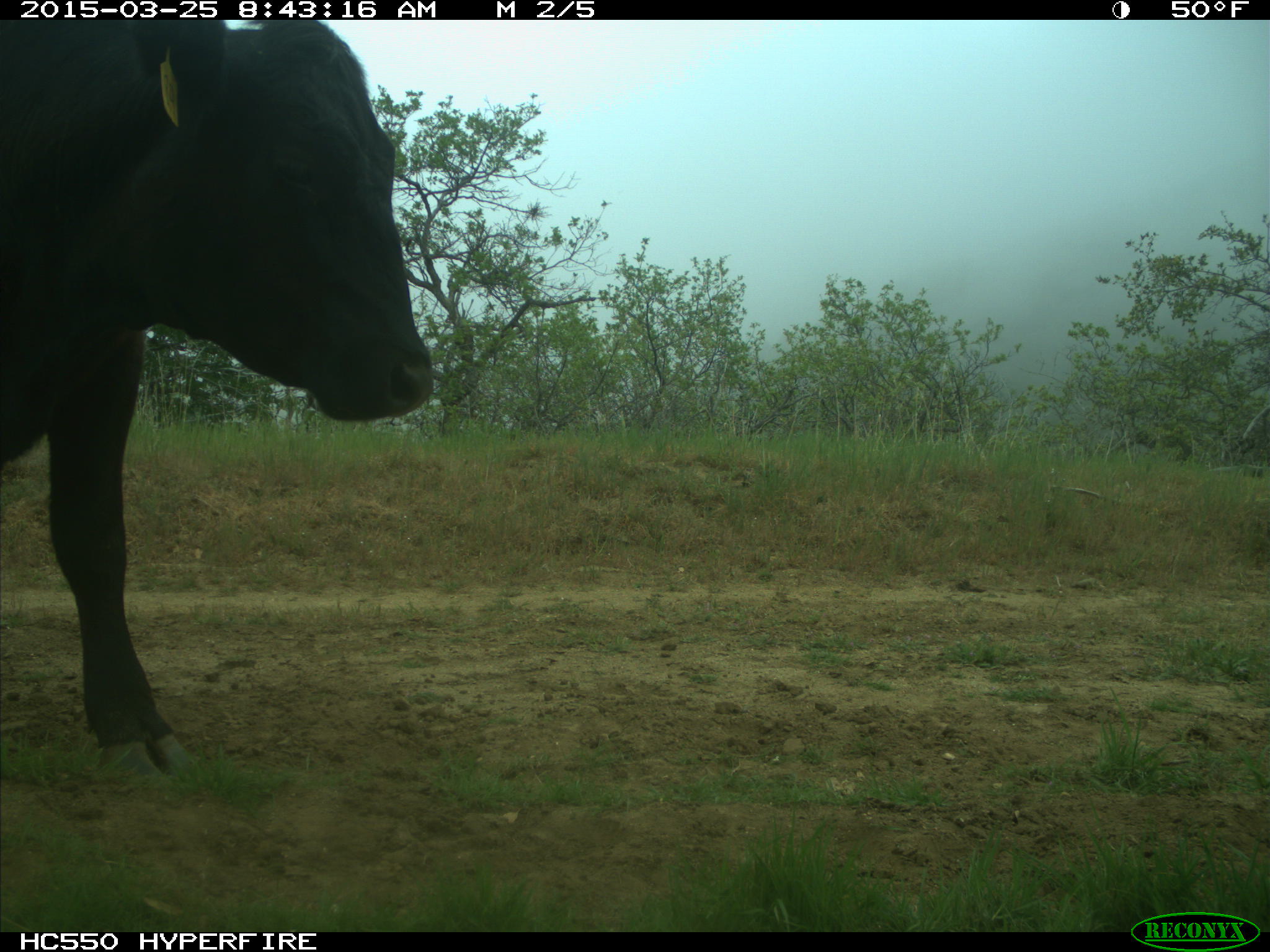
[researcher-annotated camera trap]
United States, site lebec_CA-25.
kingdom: Animalia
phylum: Chordata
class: Mammalia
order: Artiodactyla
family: Bovidae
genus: Bos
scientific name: Bos taurus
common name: domestic cow